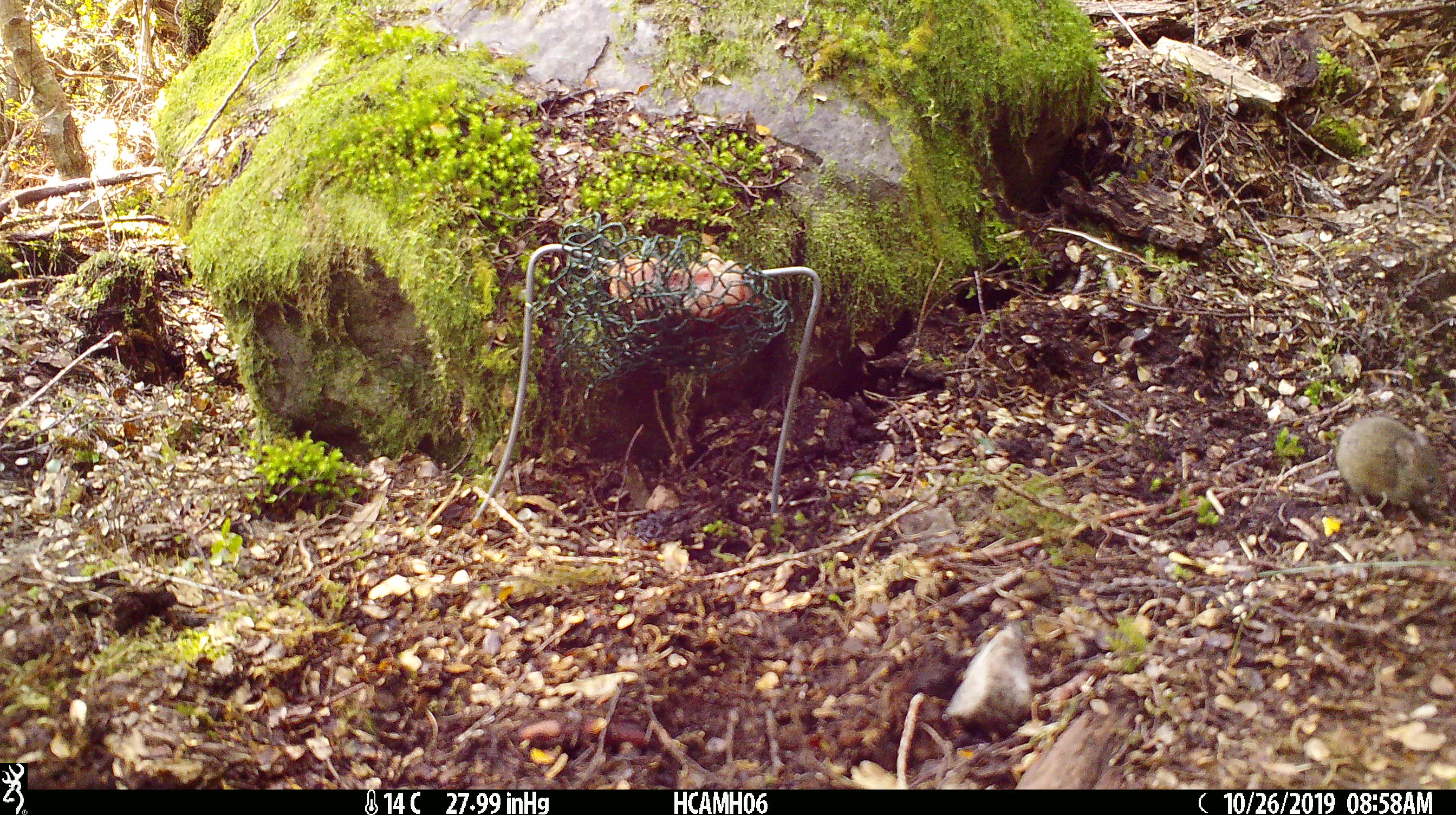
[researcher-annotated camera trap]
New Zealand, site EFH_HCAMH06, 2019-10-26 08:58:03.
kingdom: Animalia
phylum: Chordata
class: Mammalia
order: Rodentia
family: Muridae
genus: Mus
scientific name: Mus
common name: mouse